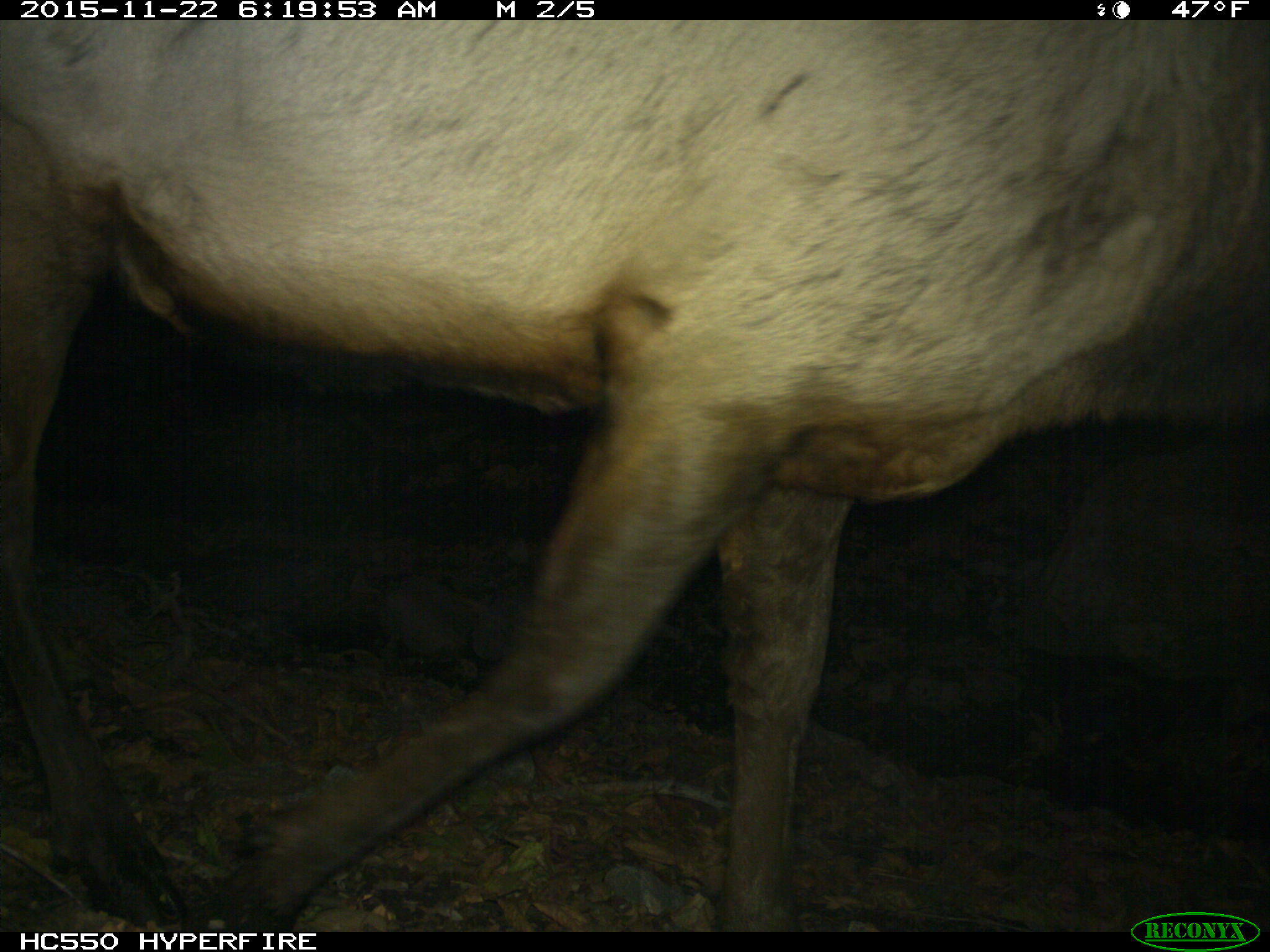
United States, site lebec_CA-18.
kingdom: Animalia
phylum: Chordata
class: Mammalia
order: Artiodactyla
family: Cervidae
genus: Cervus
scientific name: Cervus canadensis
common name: elk